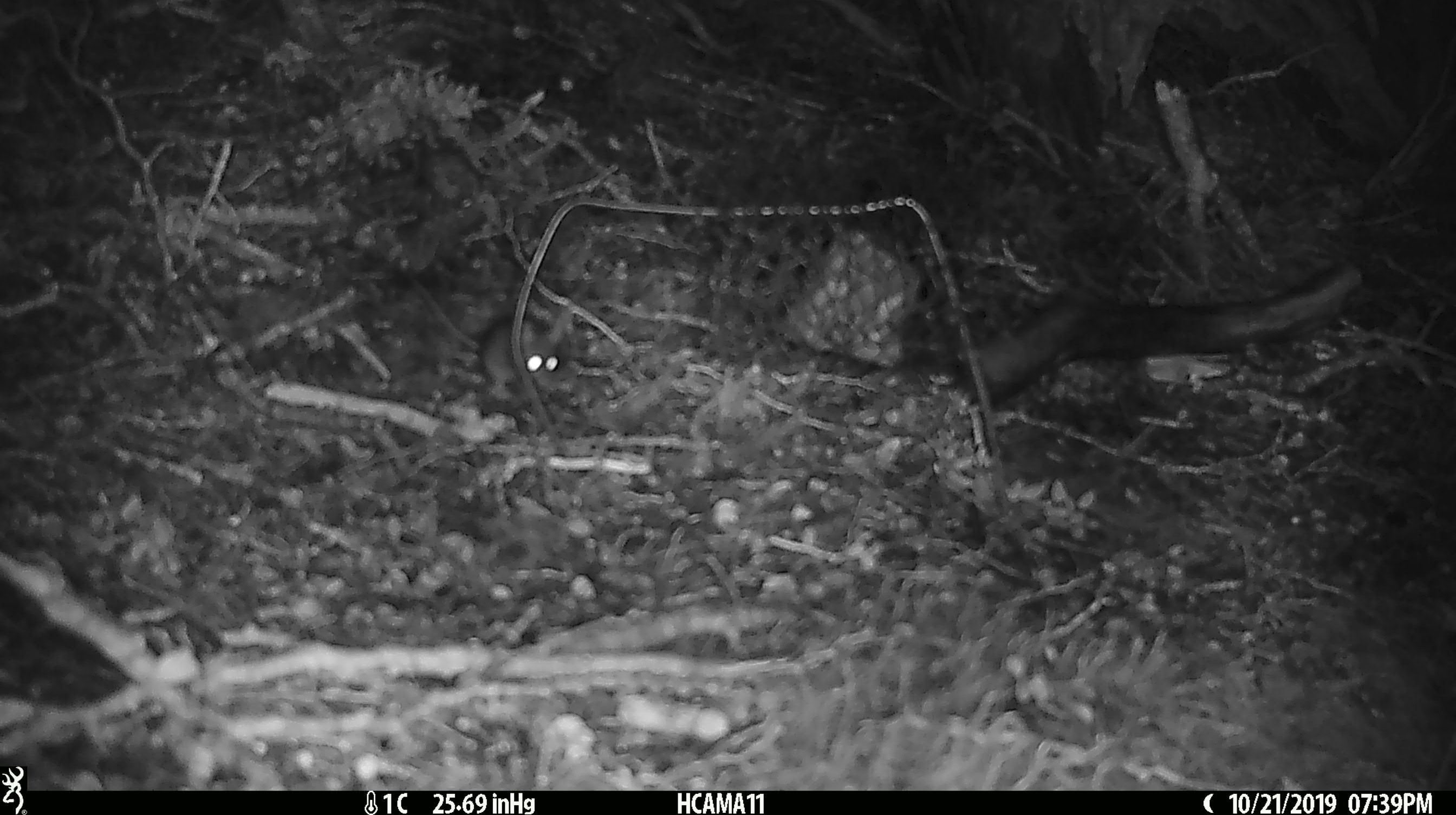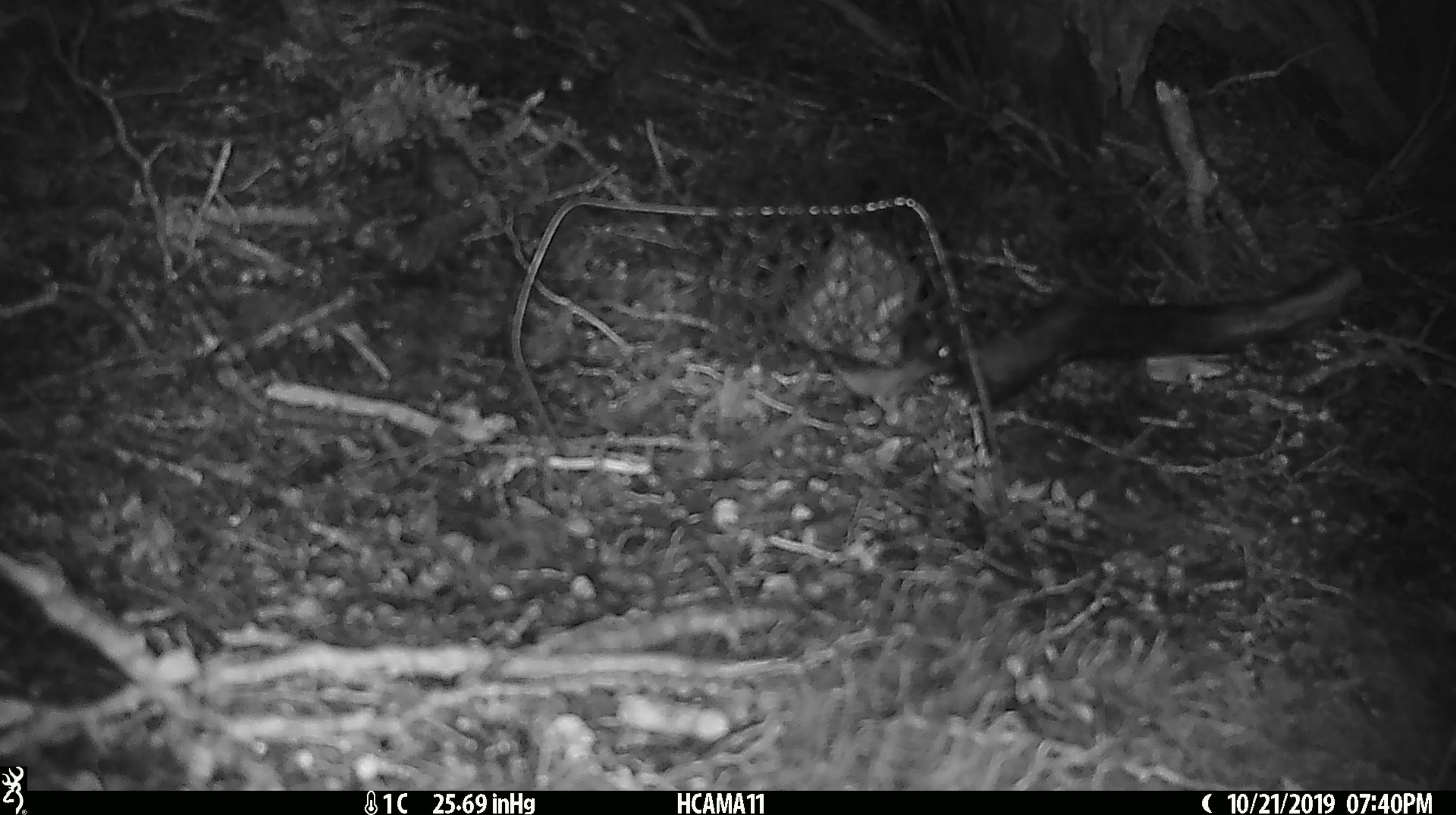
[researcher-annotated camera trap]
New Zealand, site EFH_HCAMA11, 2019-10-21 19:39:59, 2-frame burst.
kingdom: Animalia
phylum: Chordata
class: Mammalia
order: Rodentia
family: Muridae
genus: Mus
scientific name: Mus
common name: mouse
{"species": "mouse (Mus)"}